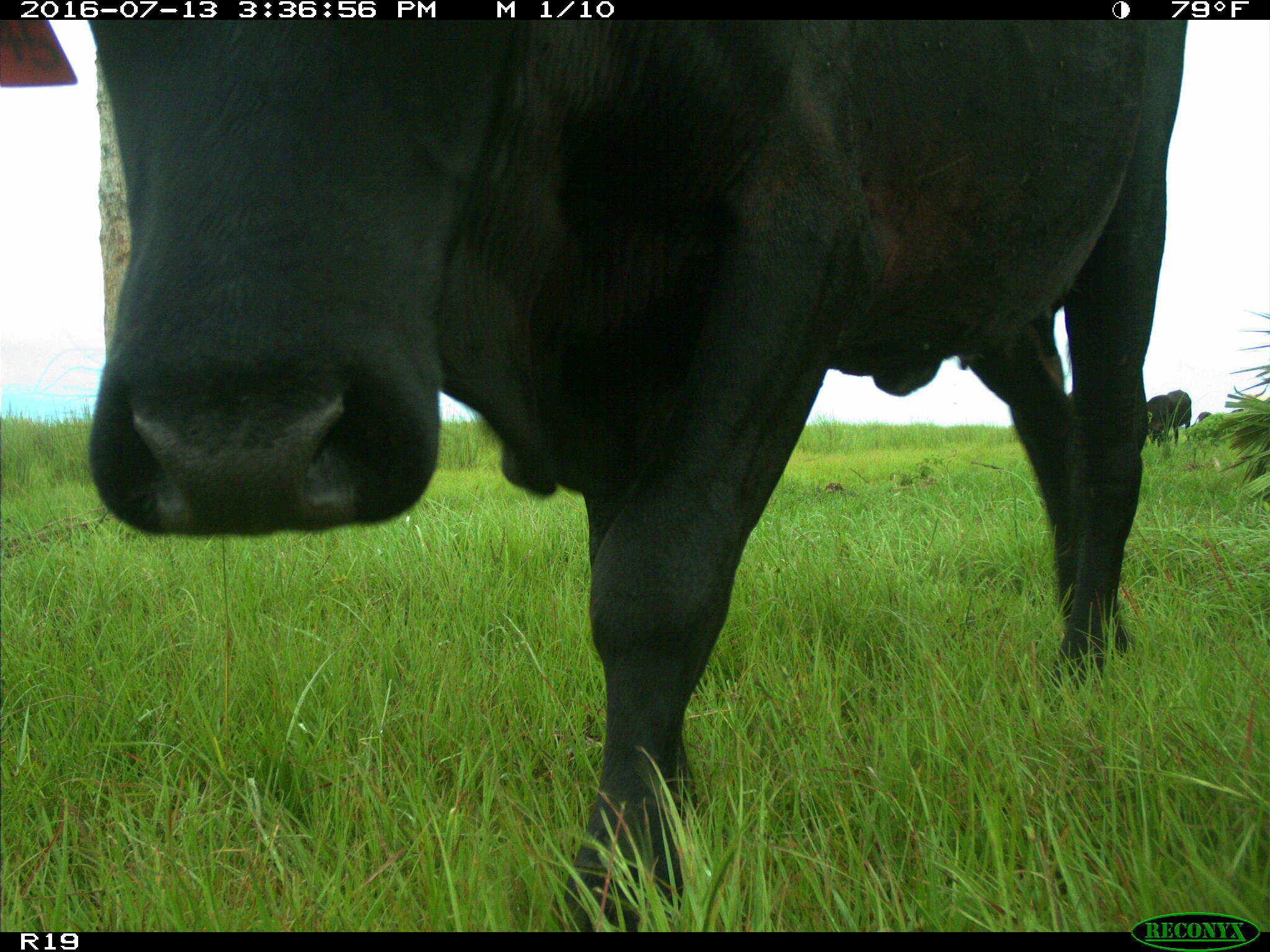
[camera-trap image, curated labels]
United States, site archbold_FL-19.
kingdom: Animalia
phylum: Chordata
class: Mammalia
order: Artiodactyla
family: Bovidae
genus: Bos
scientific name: Bos taurus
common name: domestic cow